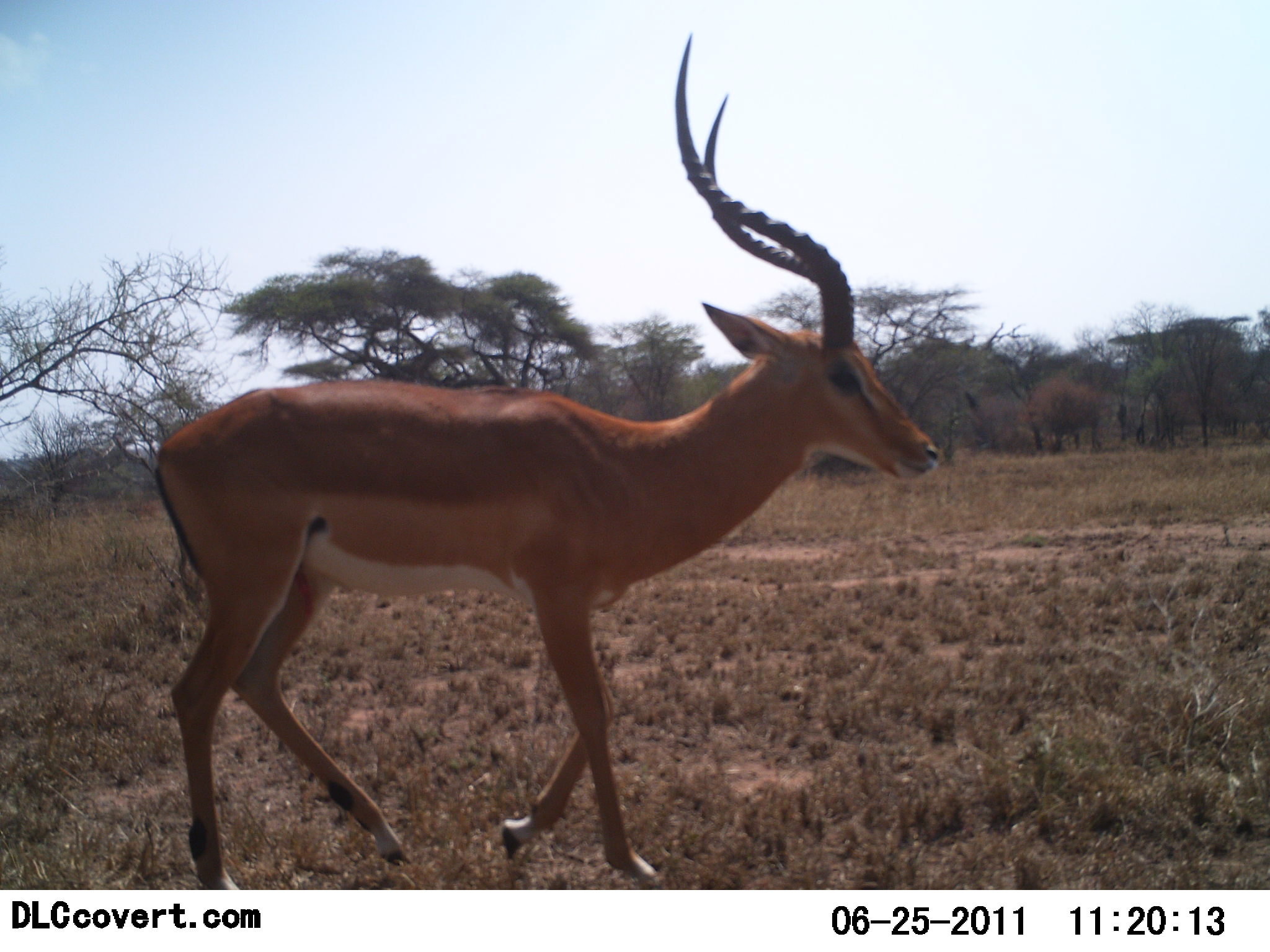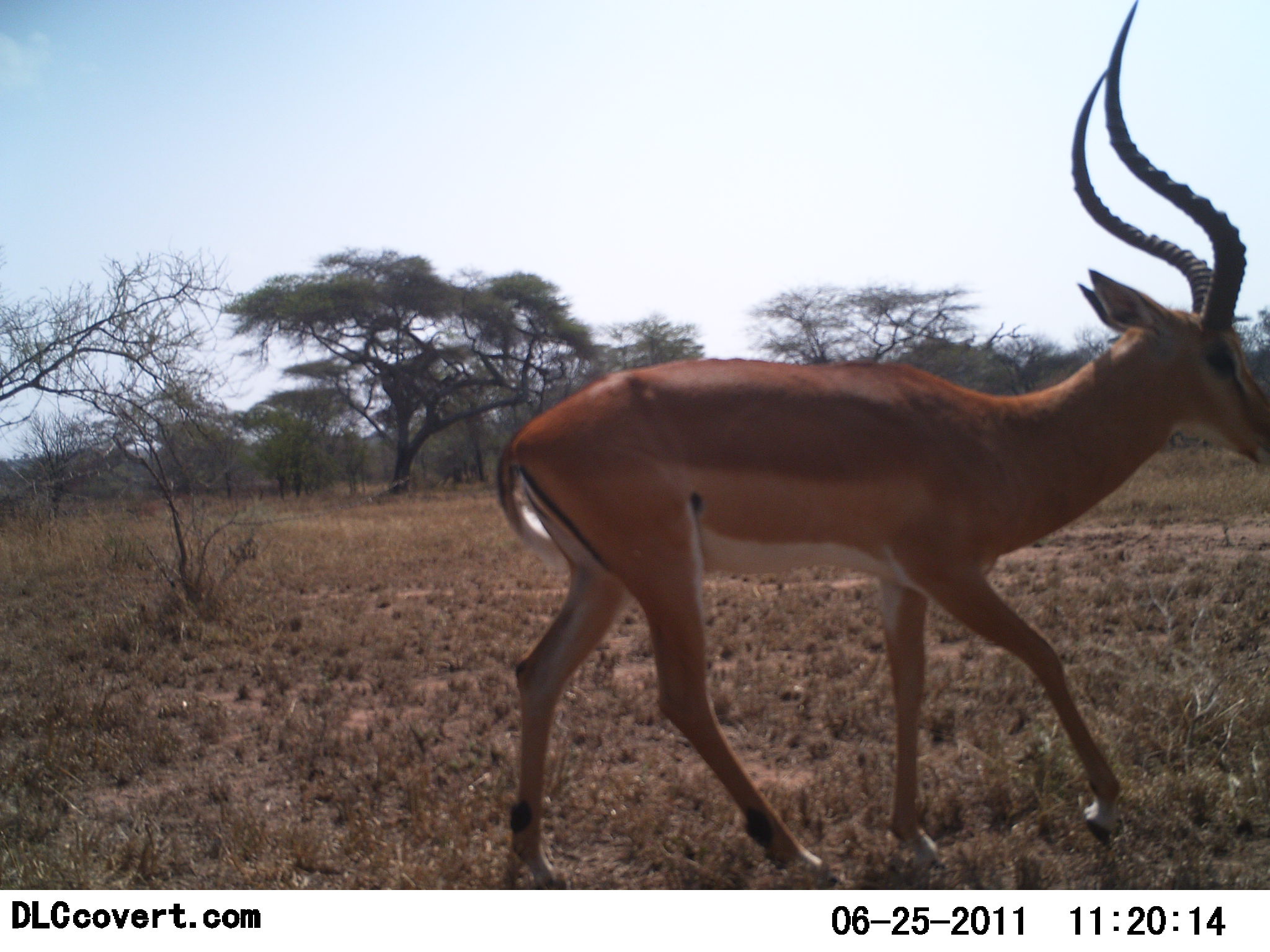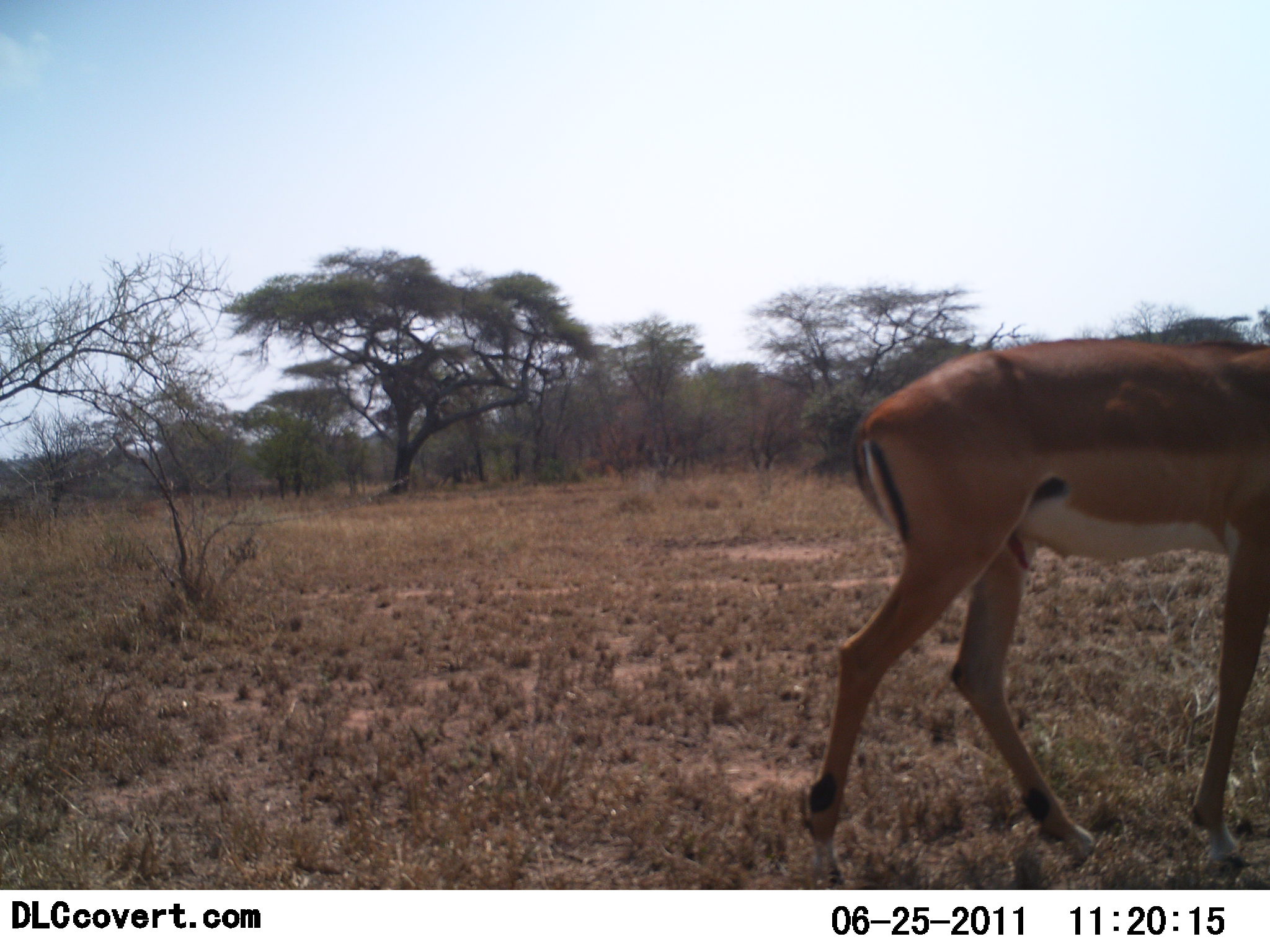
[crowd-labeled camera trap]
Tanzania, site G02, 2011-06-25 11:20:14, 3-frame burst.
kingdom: Animalia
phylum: Chordata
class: Mammalia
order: Artiodactyla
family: Bovidae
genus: Aepyceros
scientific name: Aepyceros melampus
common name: impala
Impala (Aepyceros melampus), count 1. Behavior (volunteer vote fractions): standing 18%, resting 0%, moving 100%, interacting 0%. Young present (vote fraction): 0%. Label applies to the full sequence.